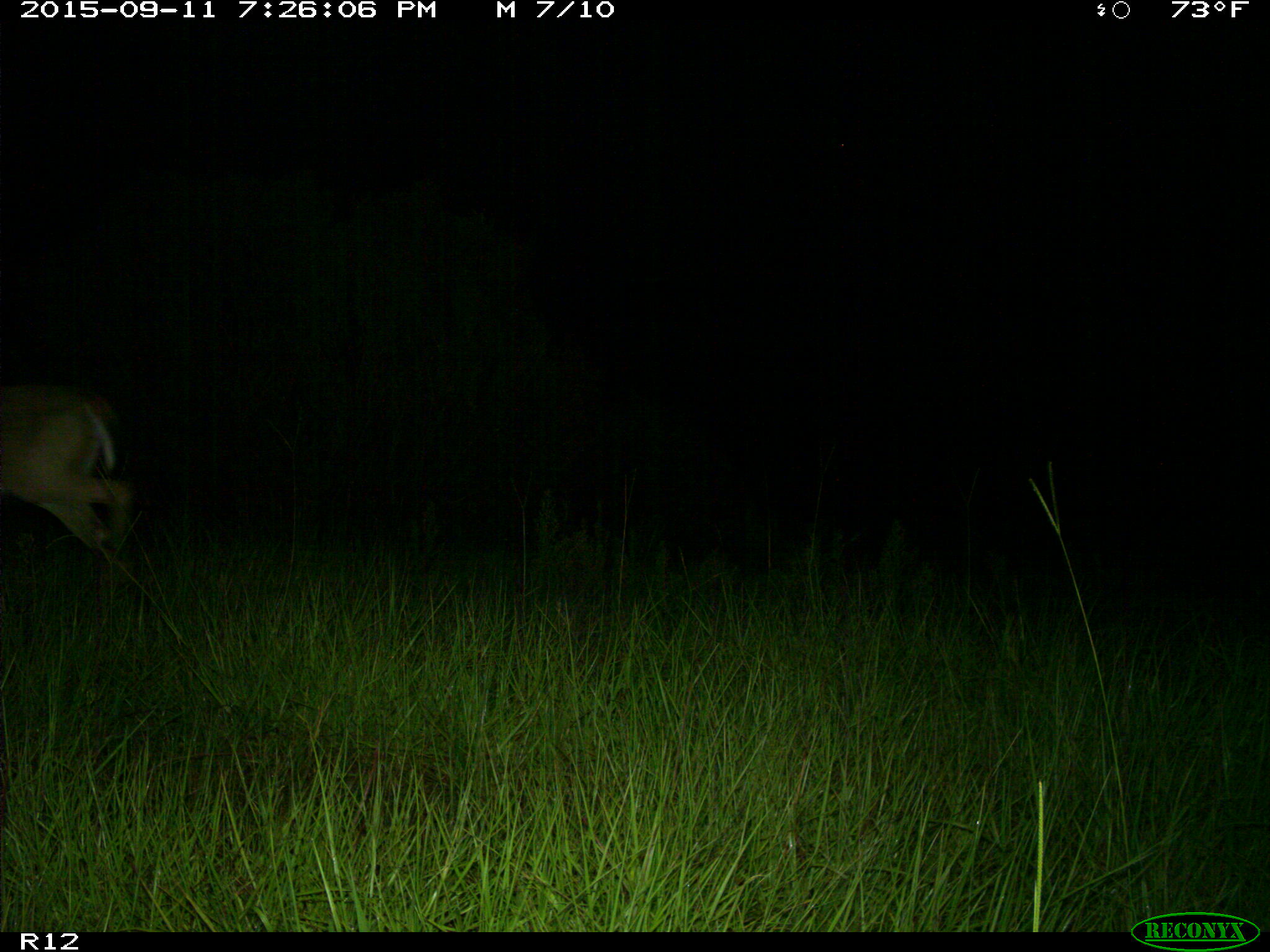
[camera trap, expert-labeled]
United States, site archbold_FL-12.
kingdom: Animalia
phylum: Chordata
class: Mammalia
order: Artiodactyla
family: Cervidae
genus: Odocoileus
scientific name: Odocoileus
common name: deer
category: unidentified deer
Unidentified deer (deer) (Odocoileus).